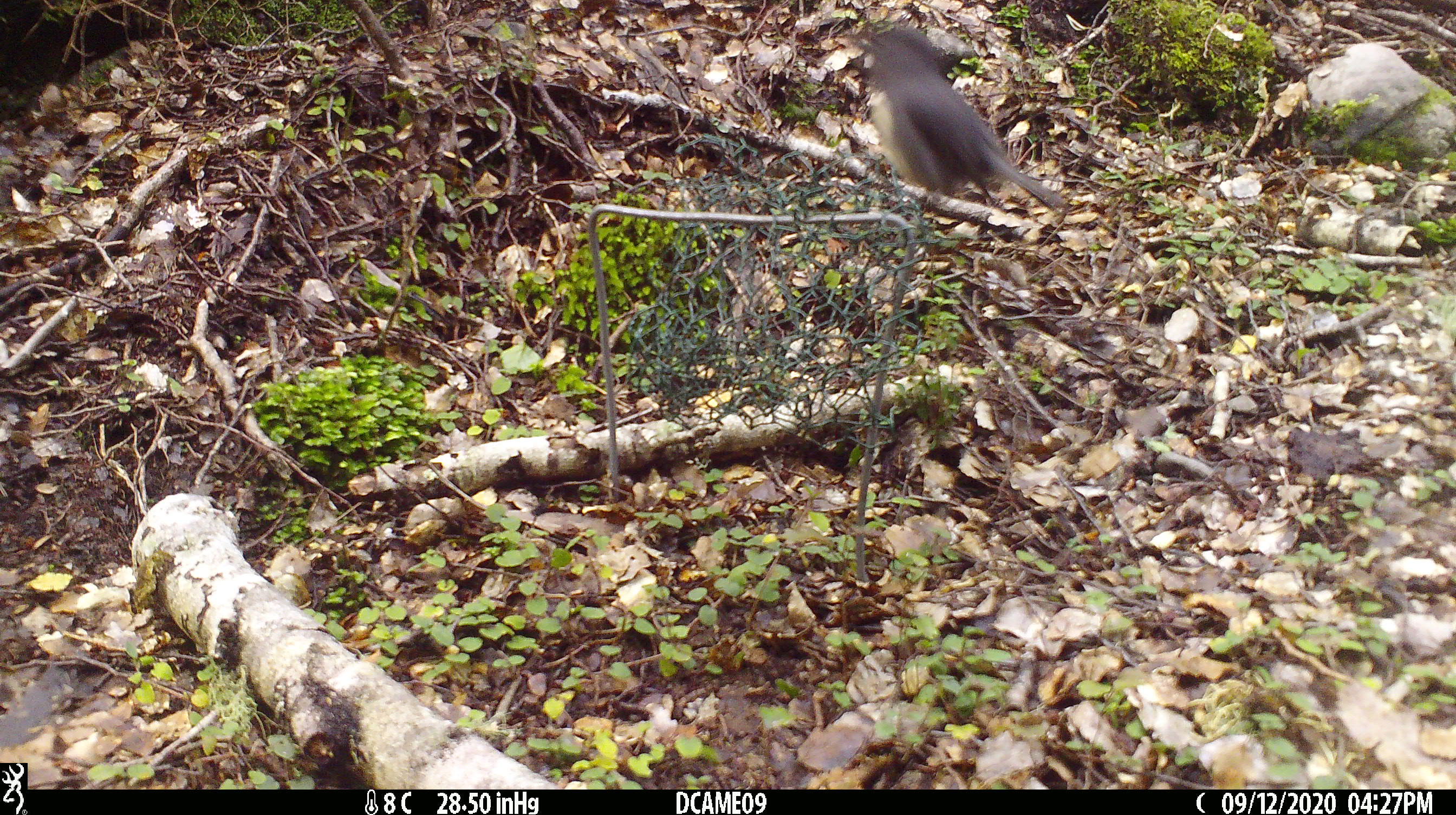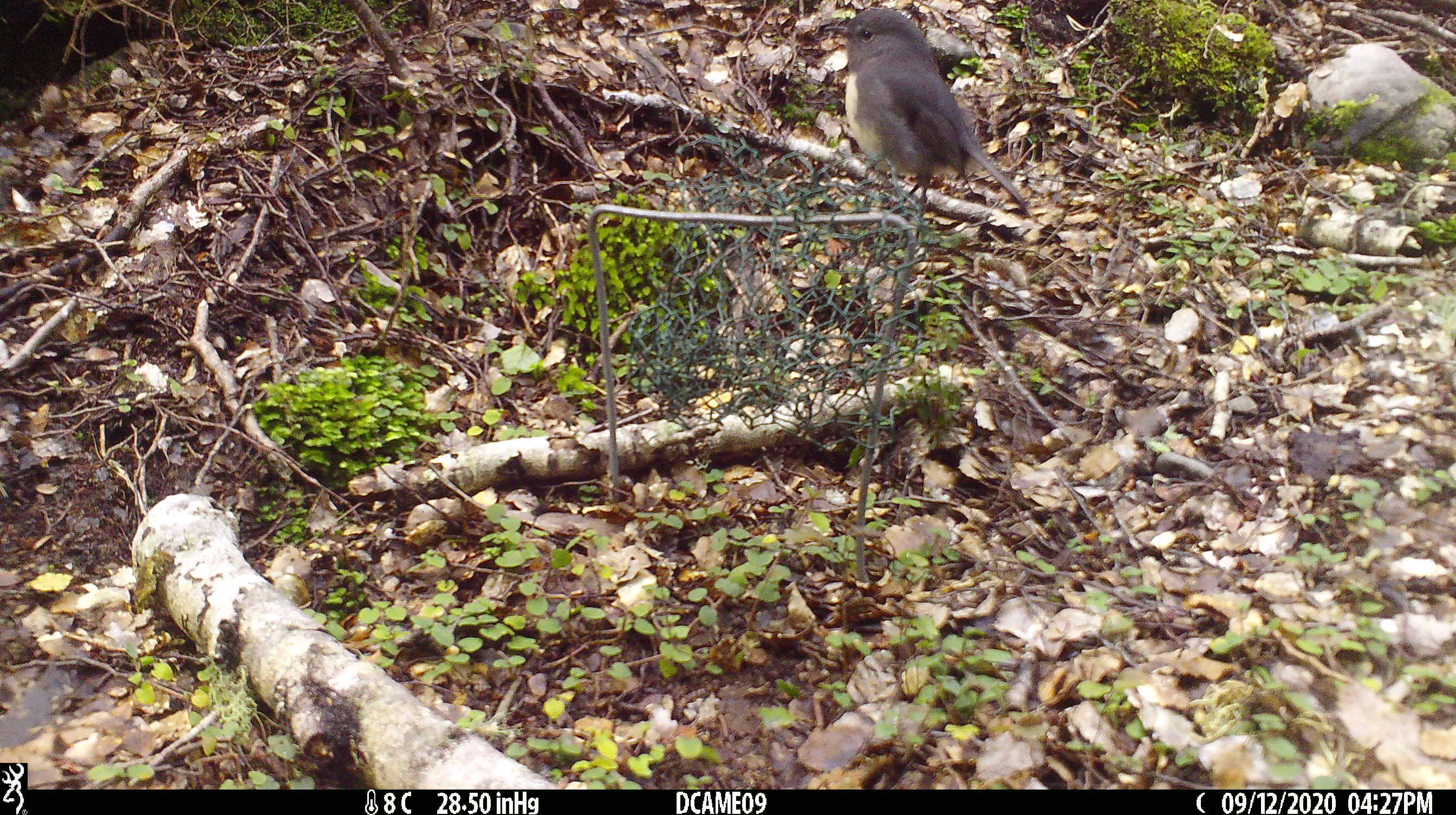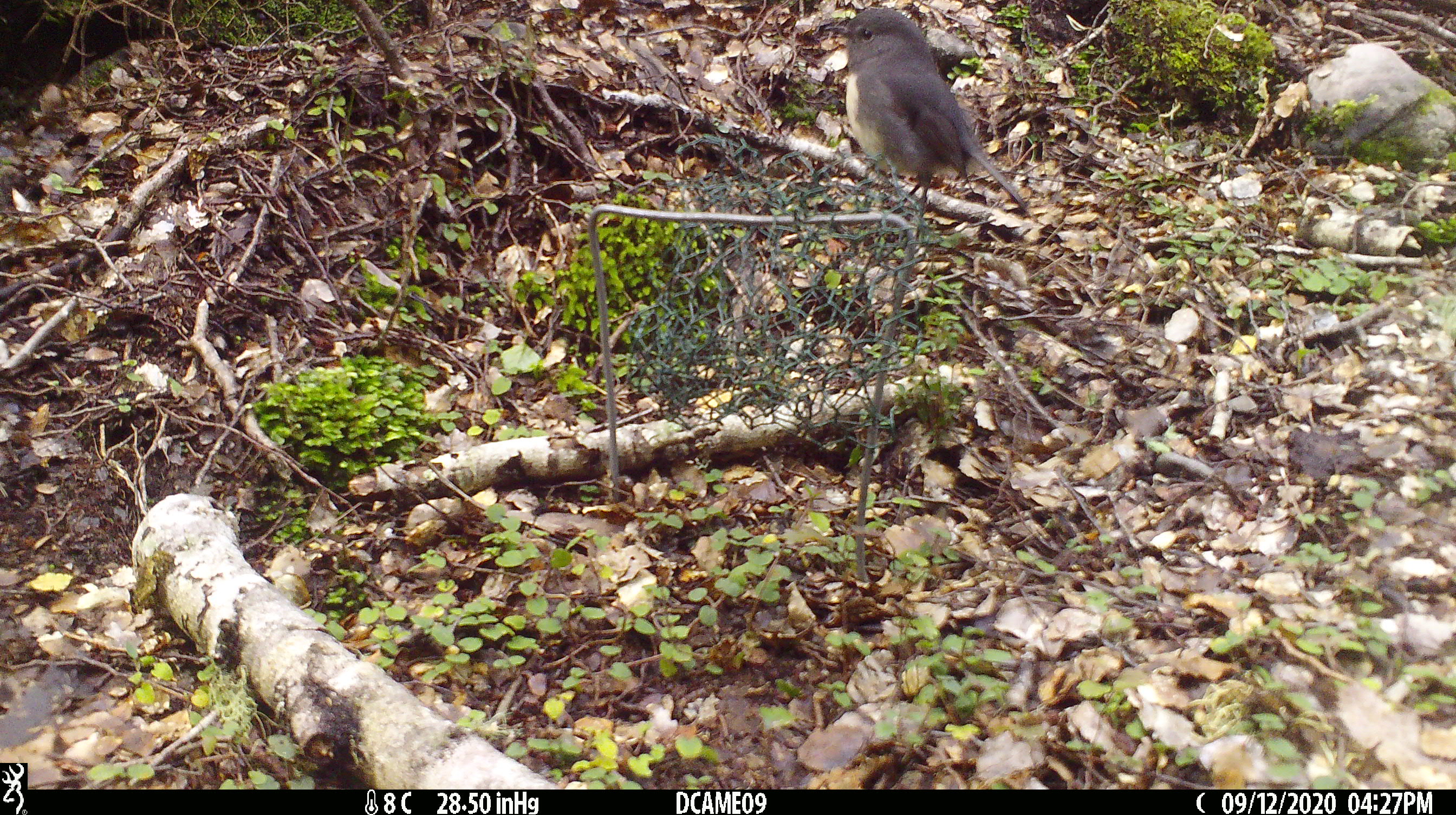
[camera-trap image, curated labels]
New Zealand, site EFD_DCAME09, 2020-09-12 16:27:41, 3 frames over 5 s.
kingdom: Animalia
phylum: Chordata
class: Aves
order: Passeriformes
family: Petroicidae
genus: Petroica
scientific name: Petroica australis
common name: new zealand robin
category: robin